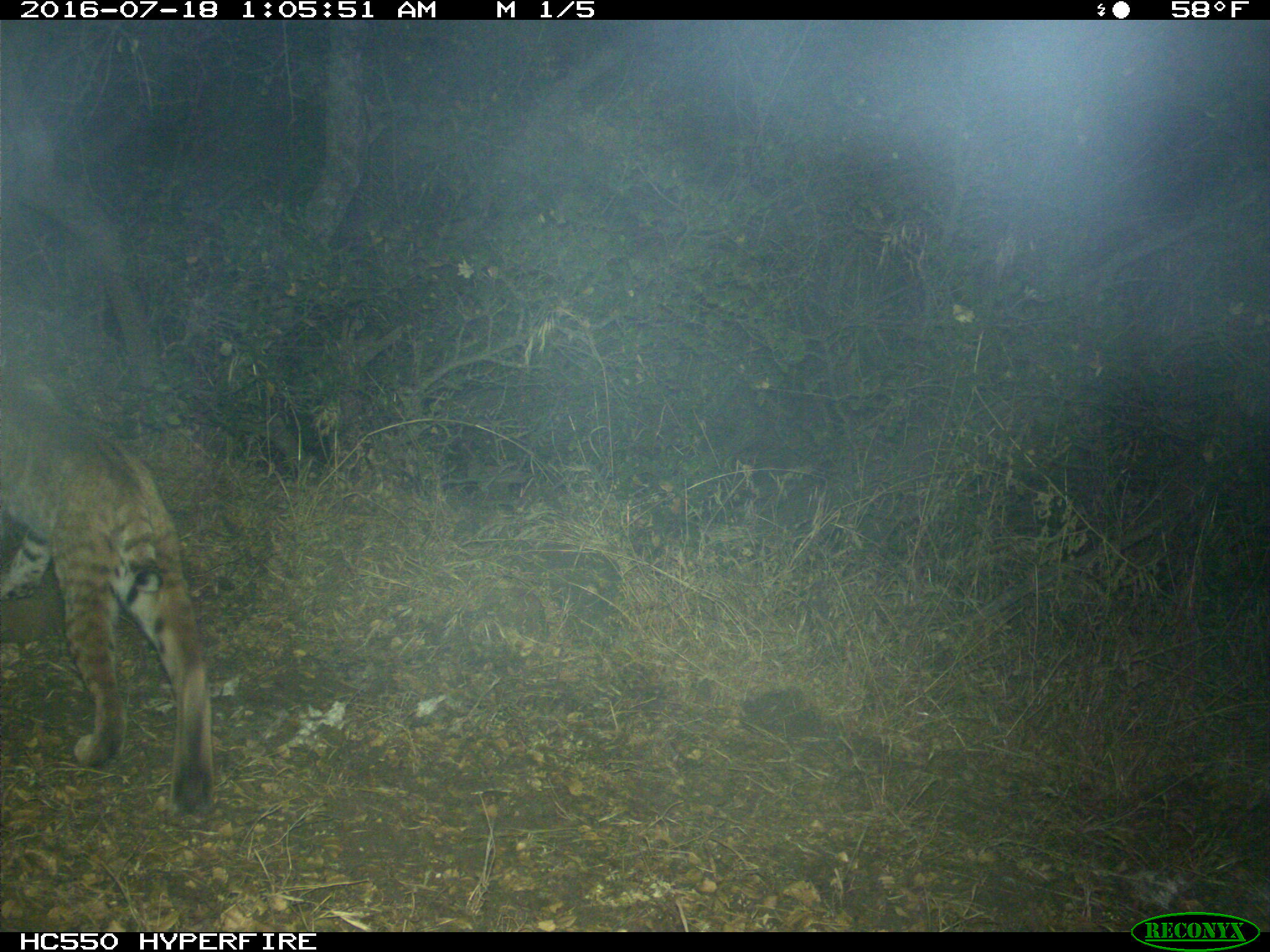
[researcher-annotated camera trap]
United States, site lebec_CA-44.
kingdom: Animalia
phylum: Chordata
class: Mammalia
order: Carnivora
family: Felidae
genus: Lynx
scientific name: Lynx rufus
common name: bobcat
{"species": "Lynx rufus (bobcat)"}